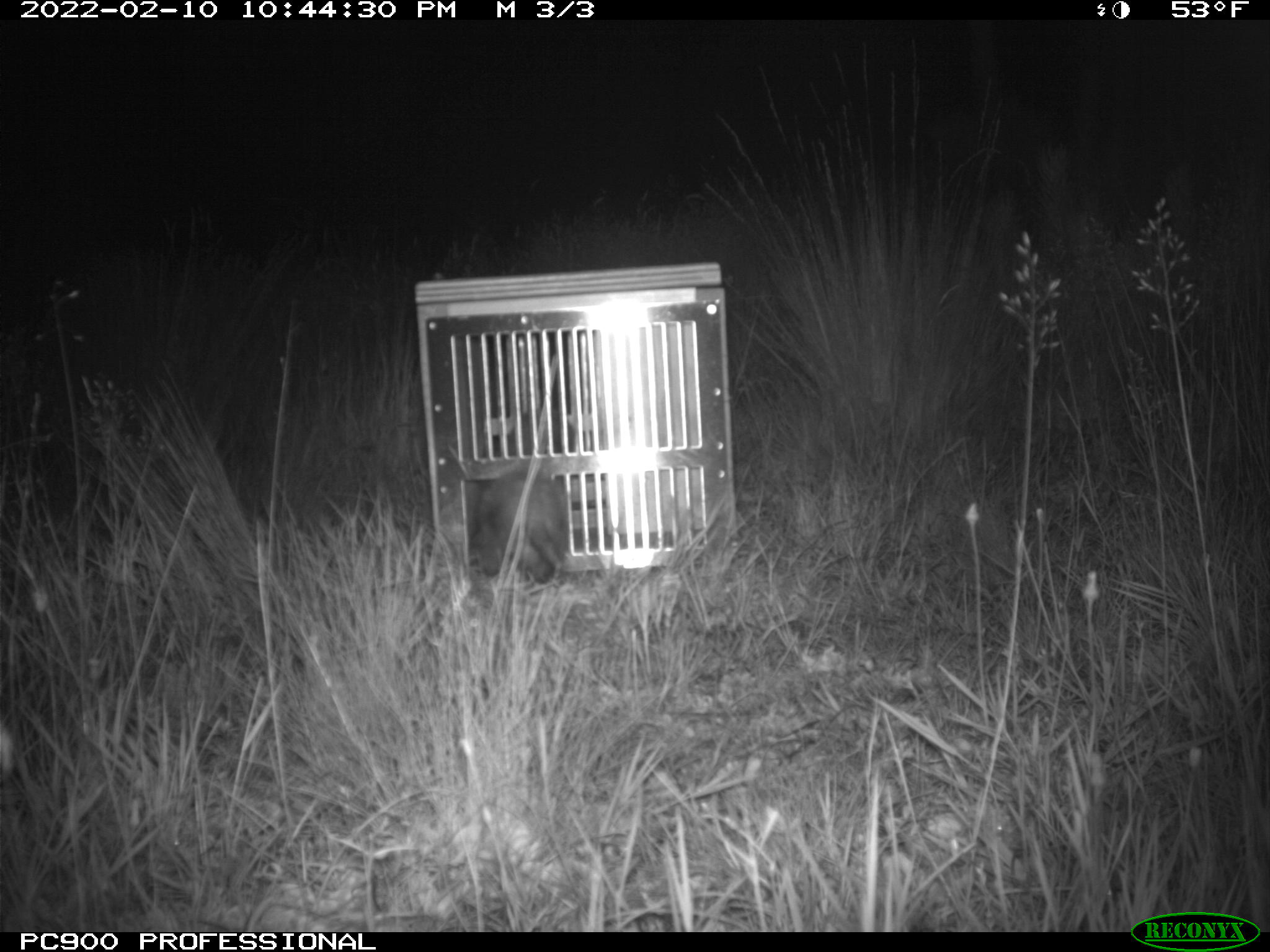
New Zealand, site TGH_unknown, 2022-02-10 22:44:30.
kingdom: Animalia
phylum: Chordata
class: Mammalia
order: Carnivora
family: Mustelidae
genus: Mustela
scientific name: Mustela furo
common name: ferret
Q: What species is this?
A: Ferret (Mustela furo).